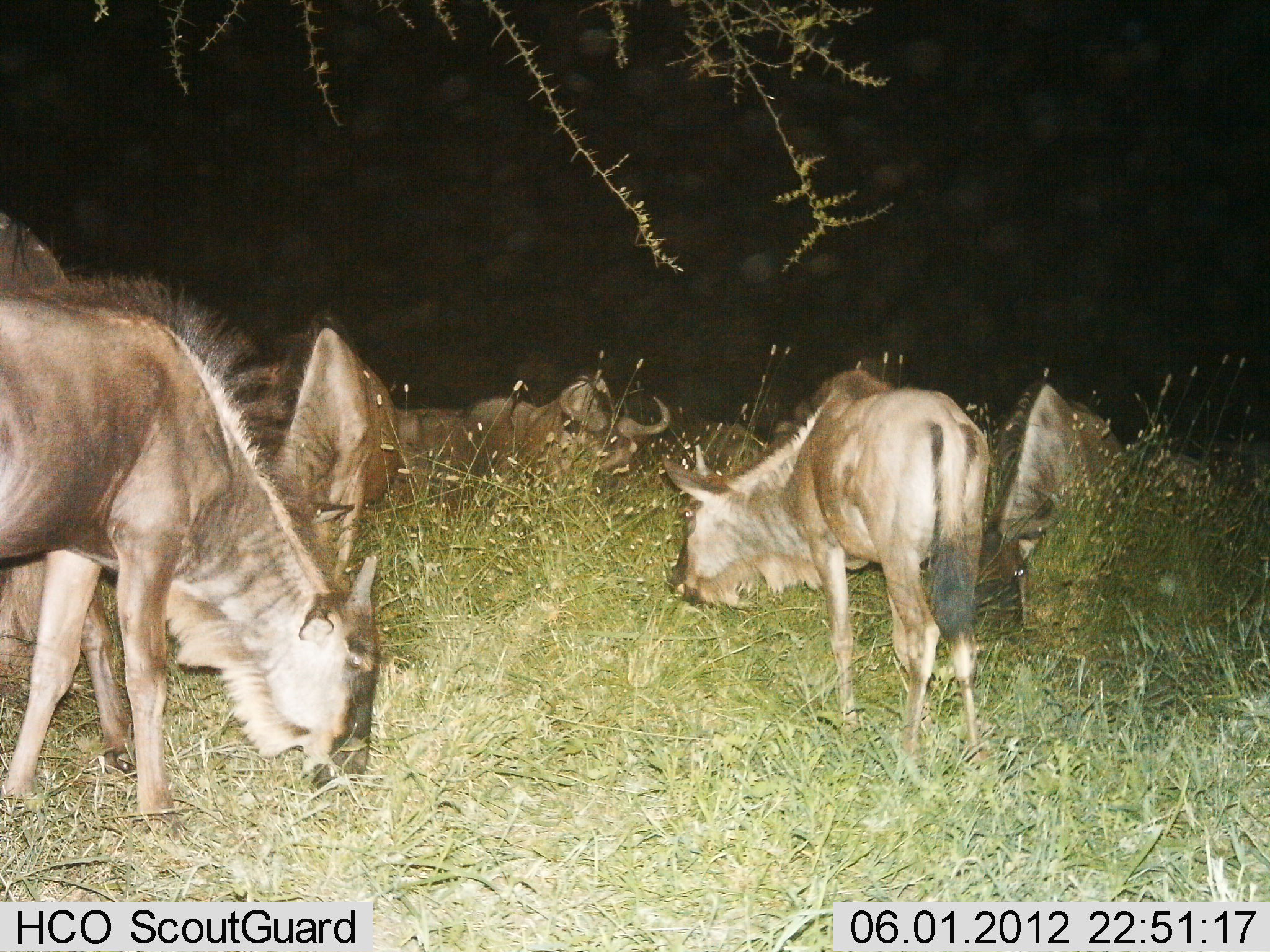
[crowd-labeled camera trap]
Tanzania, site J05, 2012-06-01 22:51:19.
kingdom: Animalia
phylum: Chordata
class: Mammalia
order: Artiodactyla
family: Bovidae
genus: Connochaetes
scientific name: Connochaetes taurinus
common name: blue wildebeest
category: wildebeest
Wildebeest (blue wildebeest) (Connochaetes taurinus), count 6. Behavior (volunteer vote fractions): standing 40%, resting 30%, moving 0%, interacting 0%. Young present (vote fraction): 20%. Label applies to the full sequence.